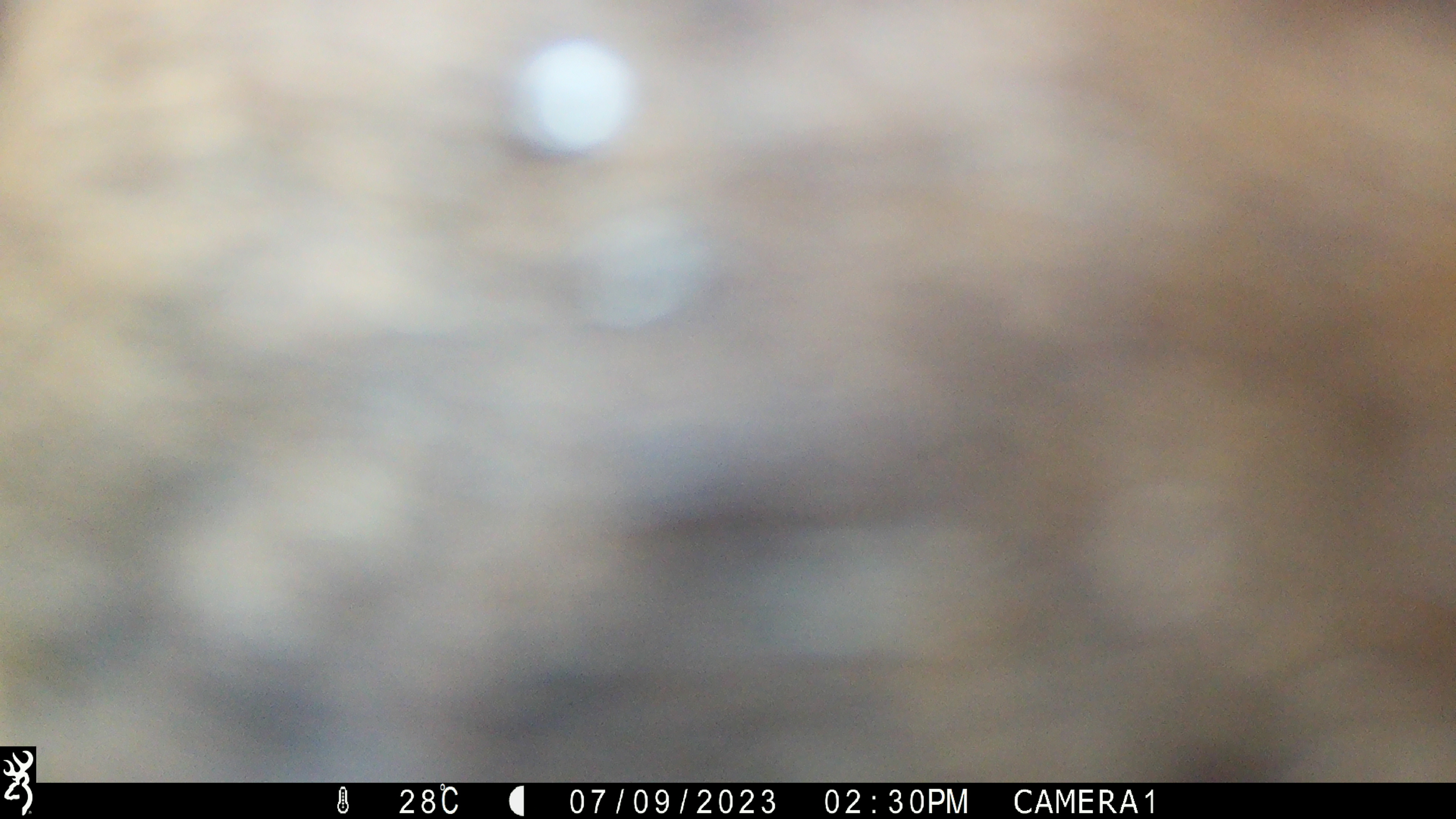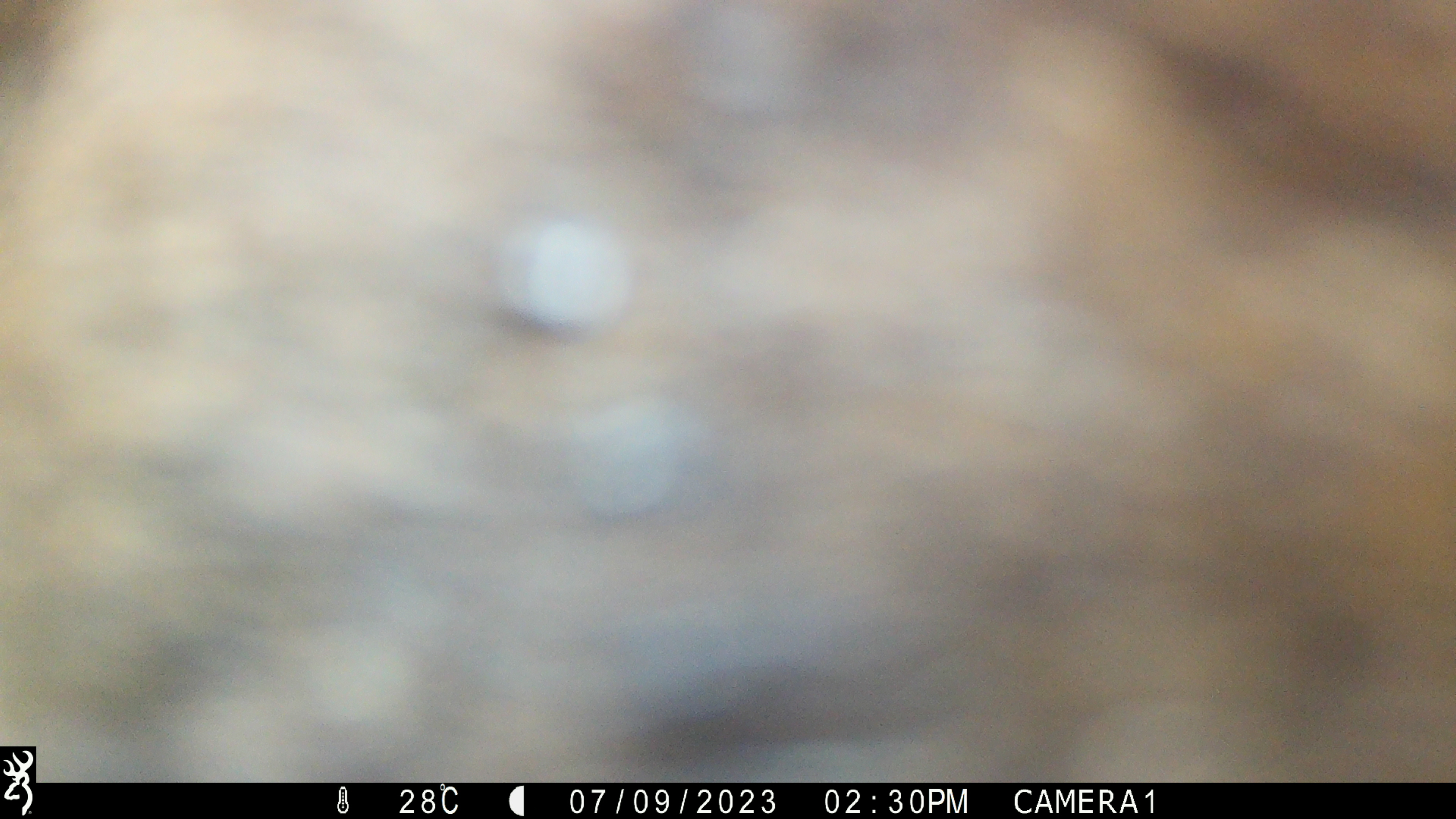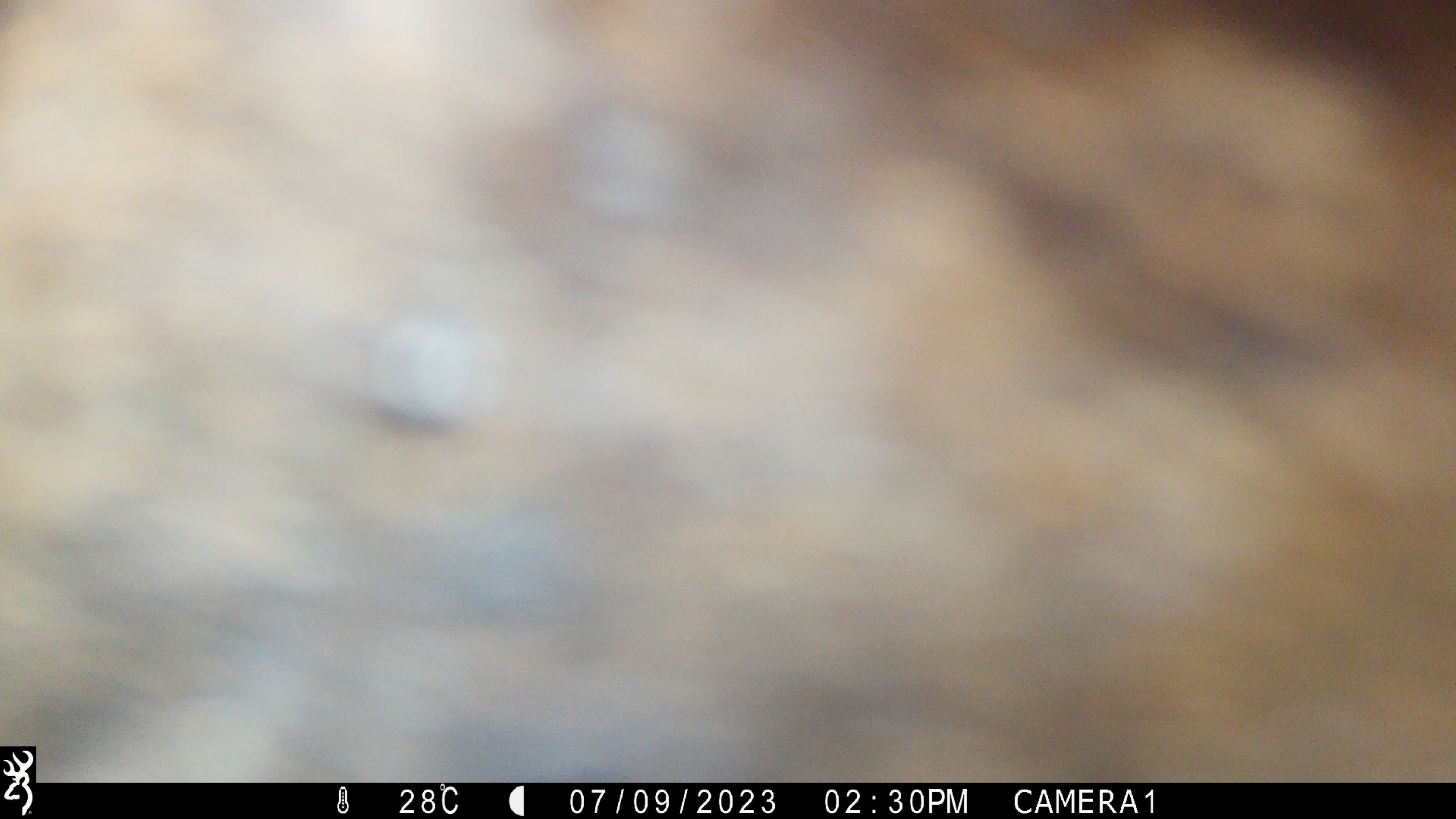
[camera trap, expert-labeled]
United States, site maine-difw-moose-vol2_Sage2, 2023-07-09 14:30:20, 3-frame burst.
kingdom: Animalia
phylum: Chordata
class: Mammalia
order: Artiodactyla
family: Cervidae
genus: Alces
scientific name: Alces alces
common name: moose